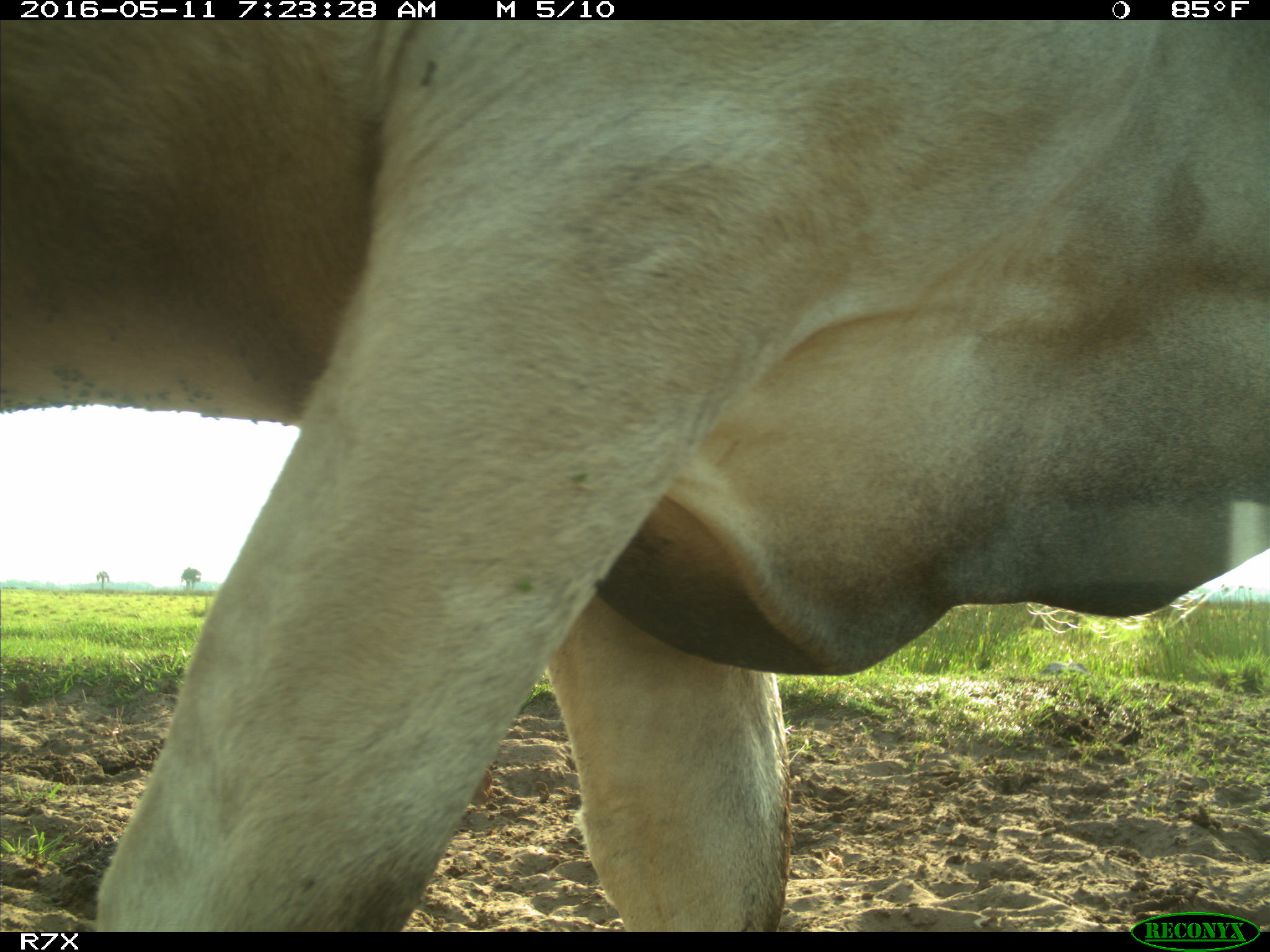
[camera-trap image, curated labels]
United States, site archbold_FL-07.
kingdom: Animalia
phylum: Chordata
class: Mammalia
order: Artiodactyla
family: Bovidae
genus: Bos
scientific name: Bos taurus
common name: domestic cow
Bos taurus (domestic cow).